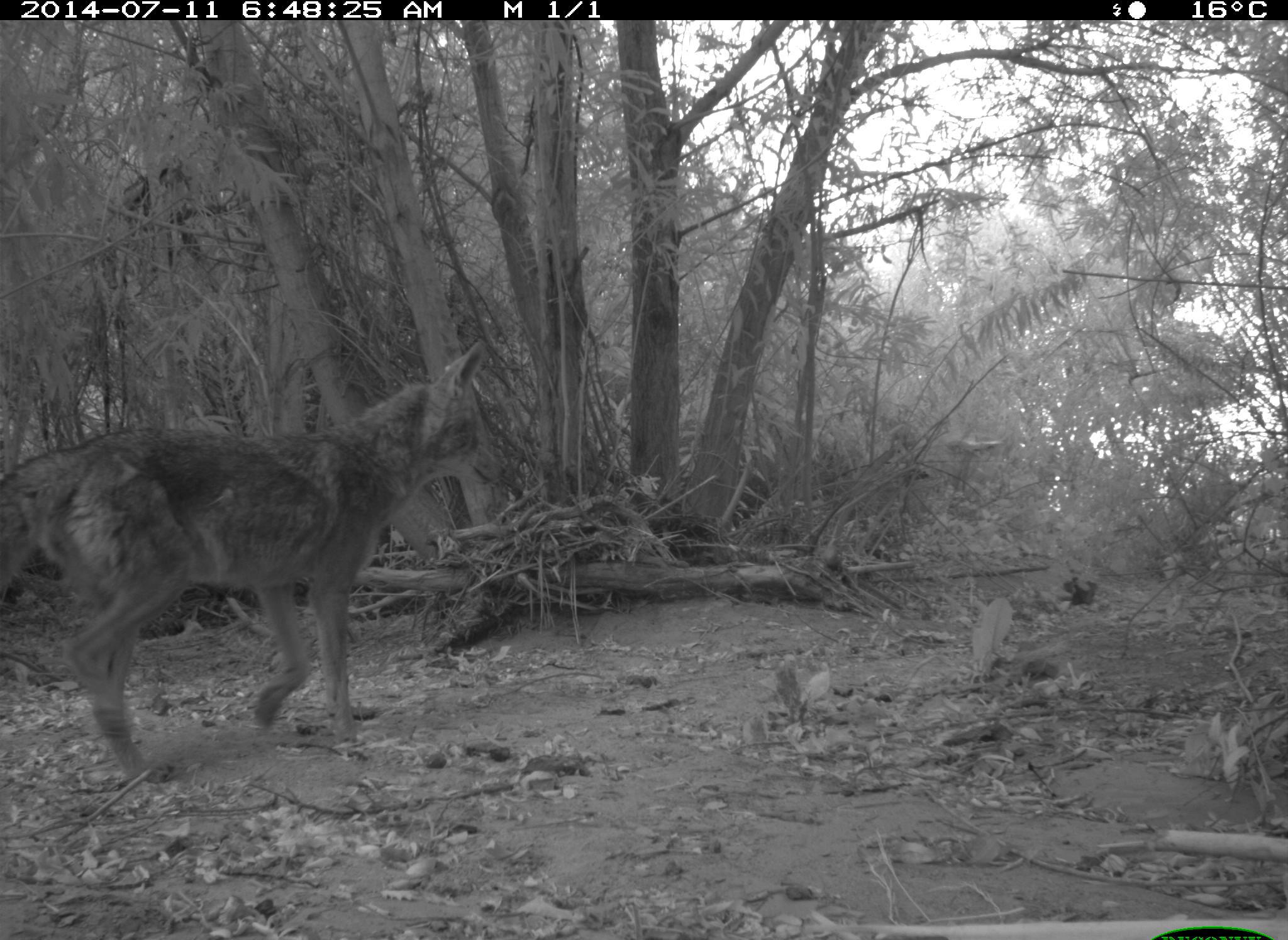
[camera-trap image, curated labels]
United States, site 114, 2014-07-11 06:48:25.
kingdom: Animalia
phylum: Chordata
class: Mammalia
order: Carnivora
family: Canidae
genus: Canis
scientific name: Canis latrans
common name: coyote